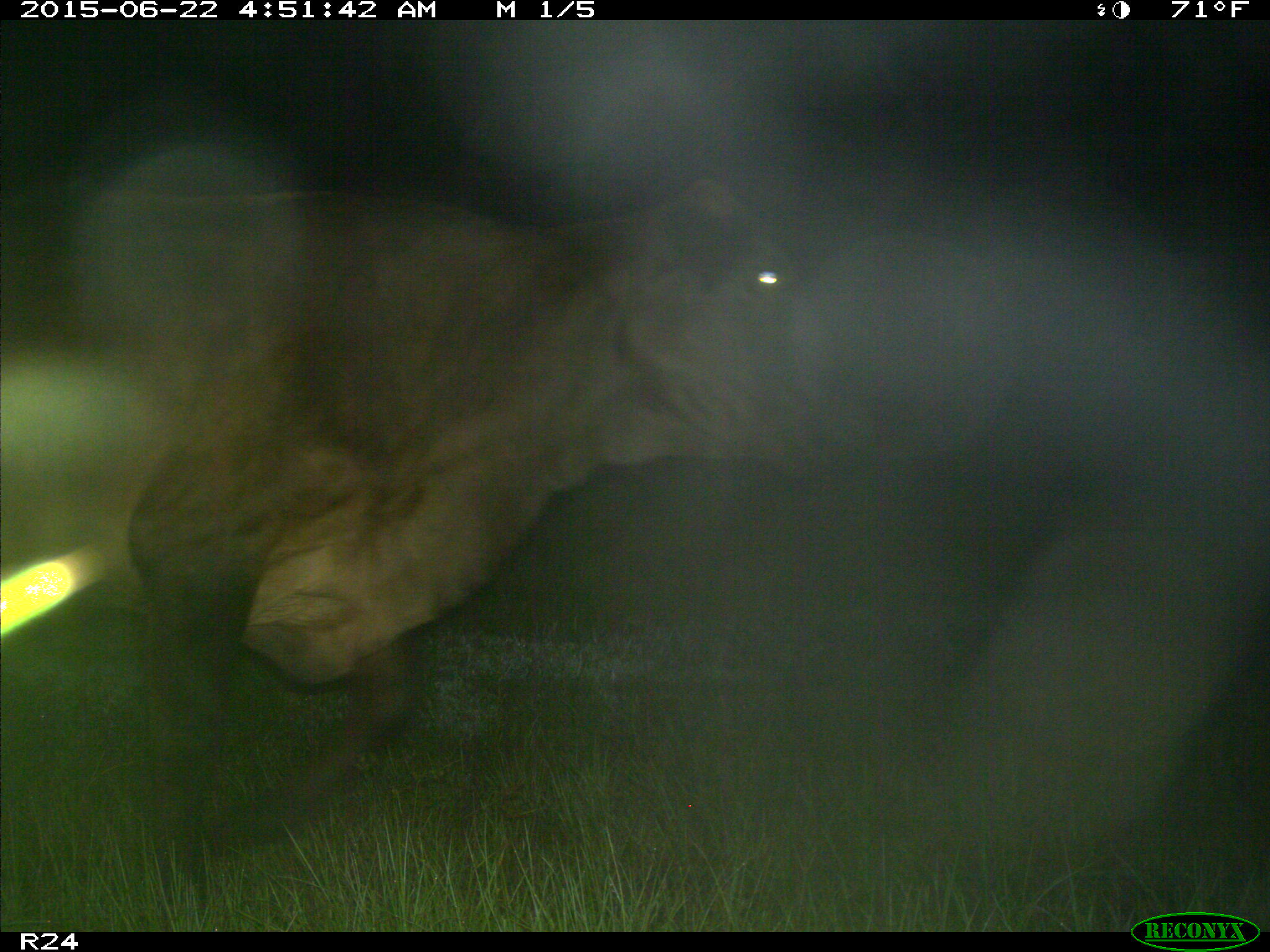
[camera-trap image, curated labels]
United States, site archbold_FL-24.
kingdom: Animalia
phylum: Chordata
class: Mammalia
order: Artiodactyla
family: Bovidae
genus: Bos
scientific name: Bos taurus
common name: domestic cow